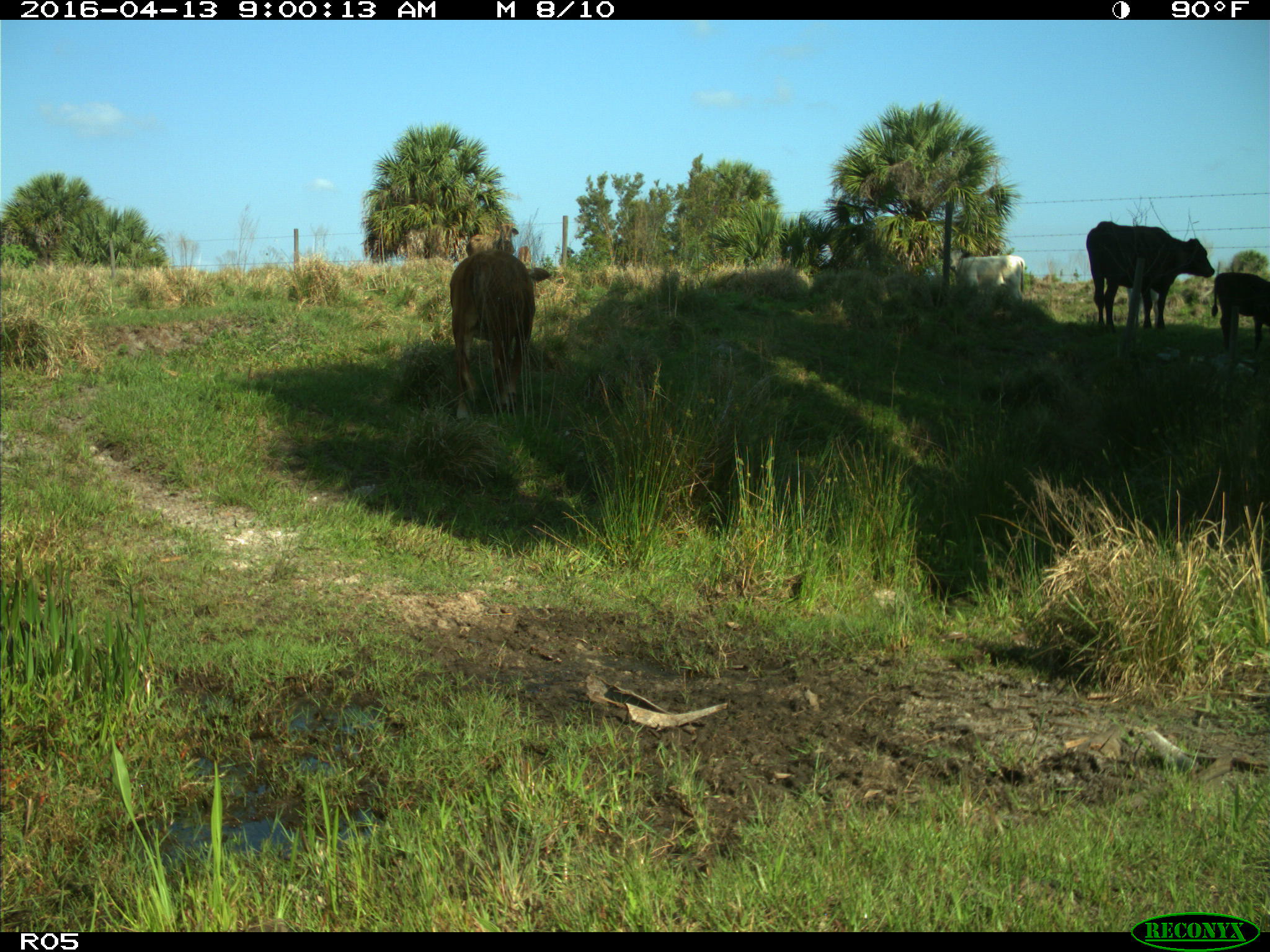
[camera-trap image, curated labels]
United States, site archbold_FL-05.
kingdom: Animalia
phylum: Chordata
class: Mammalia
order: Artiodactyla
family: Bovidae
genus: Bos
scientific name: Bos taurus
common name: domestic cow